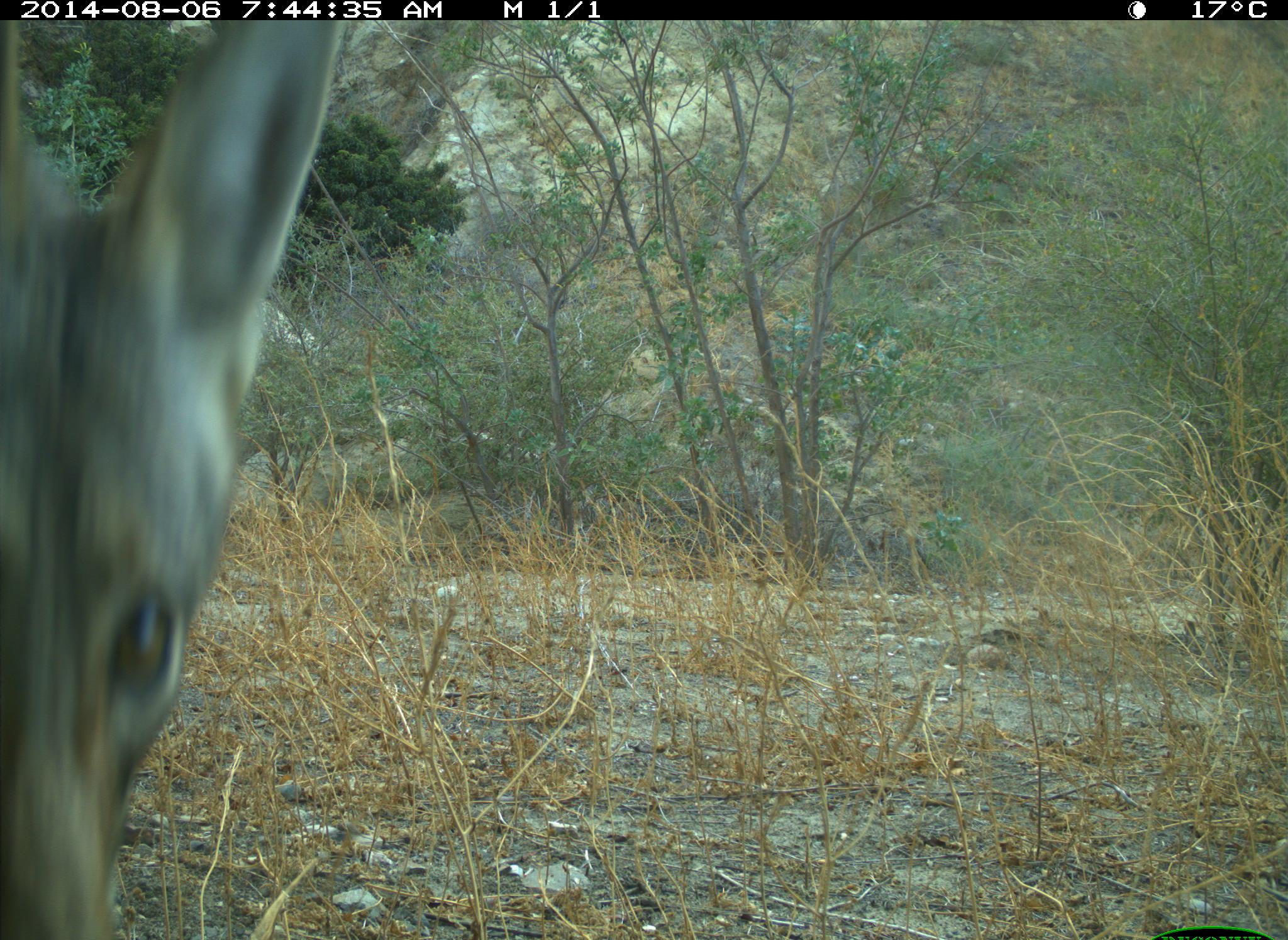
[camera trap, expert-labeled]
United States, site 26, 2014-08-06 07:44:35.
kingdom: Animalia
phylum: Chordata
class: Mammalia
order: Carnivora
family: Canidae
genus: Canis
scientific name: Canis latrans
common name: coyote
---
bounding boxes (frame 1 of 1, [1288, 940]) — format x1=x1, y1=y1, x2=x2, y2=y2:
coyote: x1=0, y1=18, x2=342, y2=940